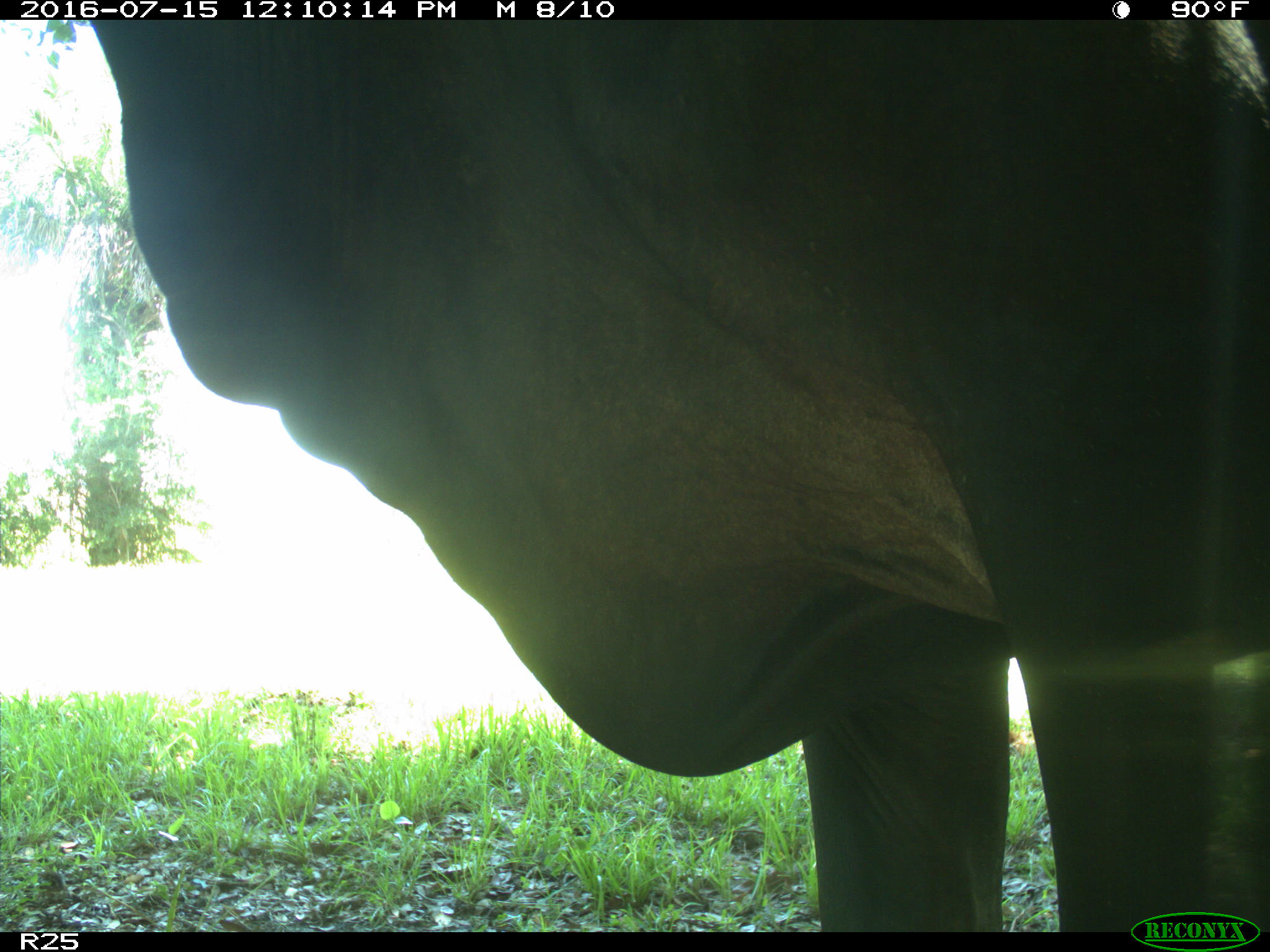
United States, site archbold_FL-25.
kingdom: Animalia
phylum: Chordata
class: Mammalia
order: Artiodactyla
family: Bovidae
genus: Bos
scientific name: Bos taurus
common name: domestic cow